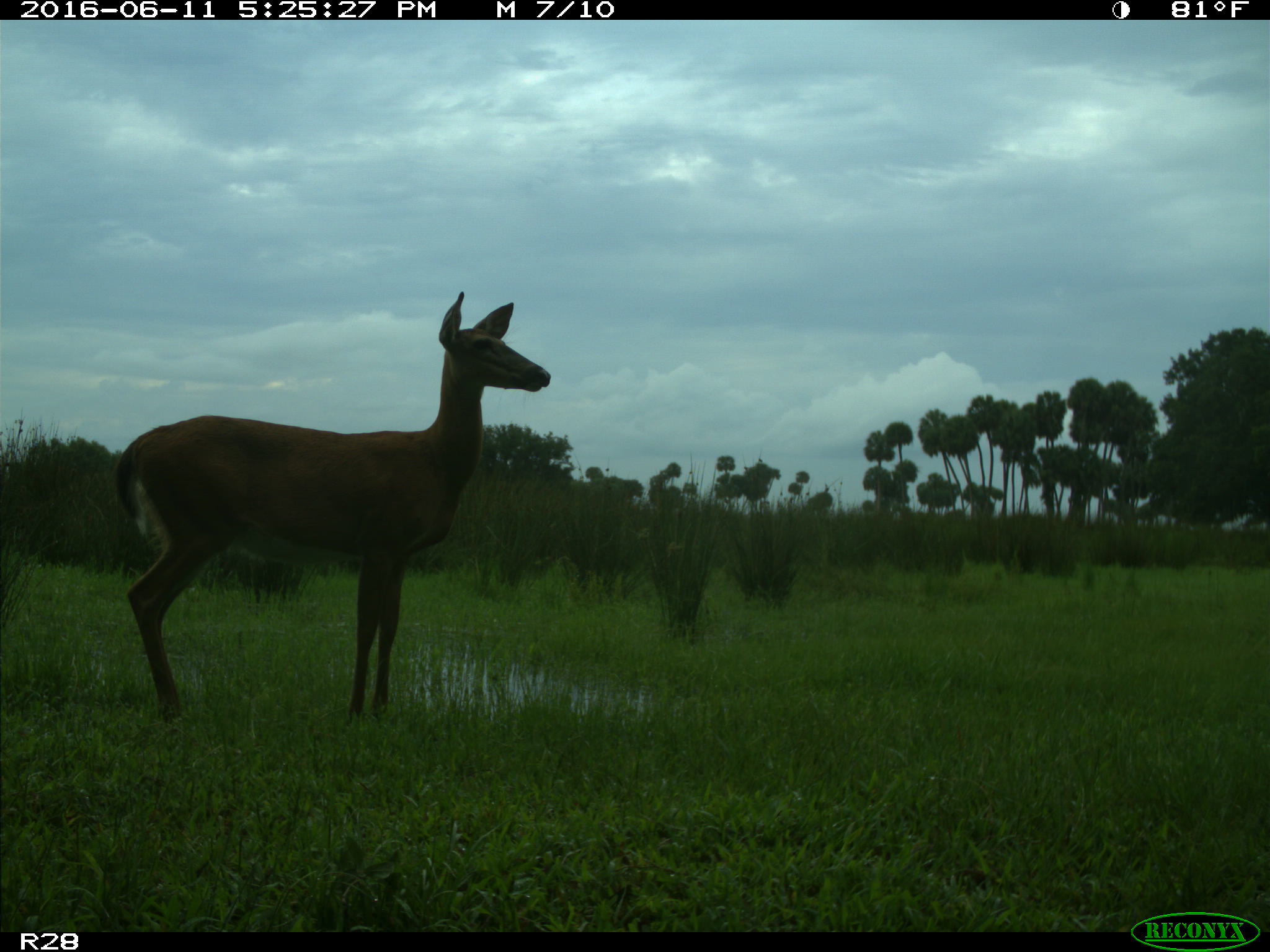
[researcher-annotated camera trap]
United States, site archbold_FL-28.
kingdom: Animalia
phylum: Chordata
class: Mammalia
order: Artiodactyla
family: Cervidae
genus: Odocoileus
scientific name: Odocoileus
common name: deer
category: unidentified deer